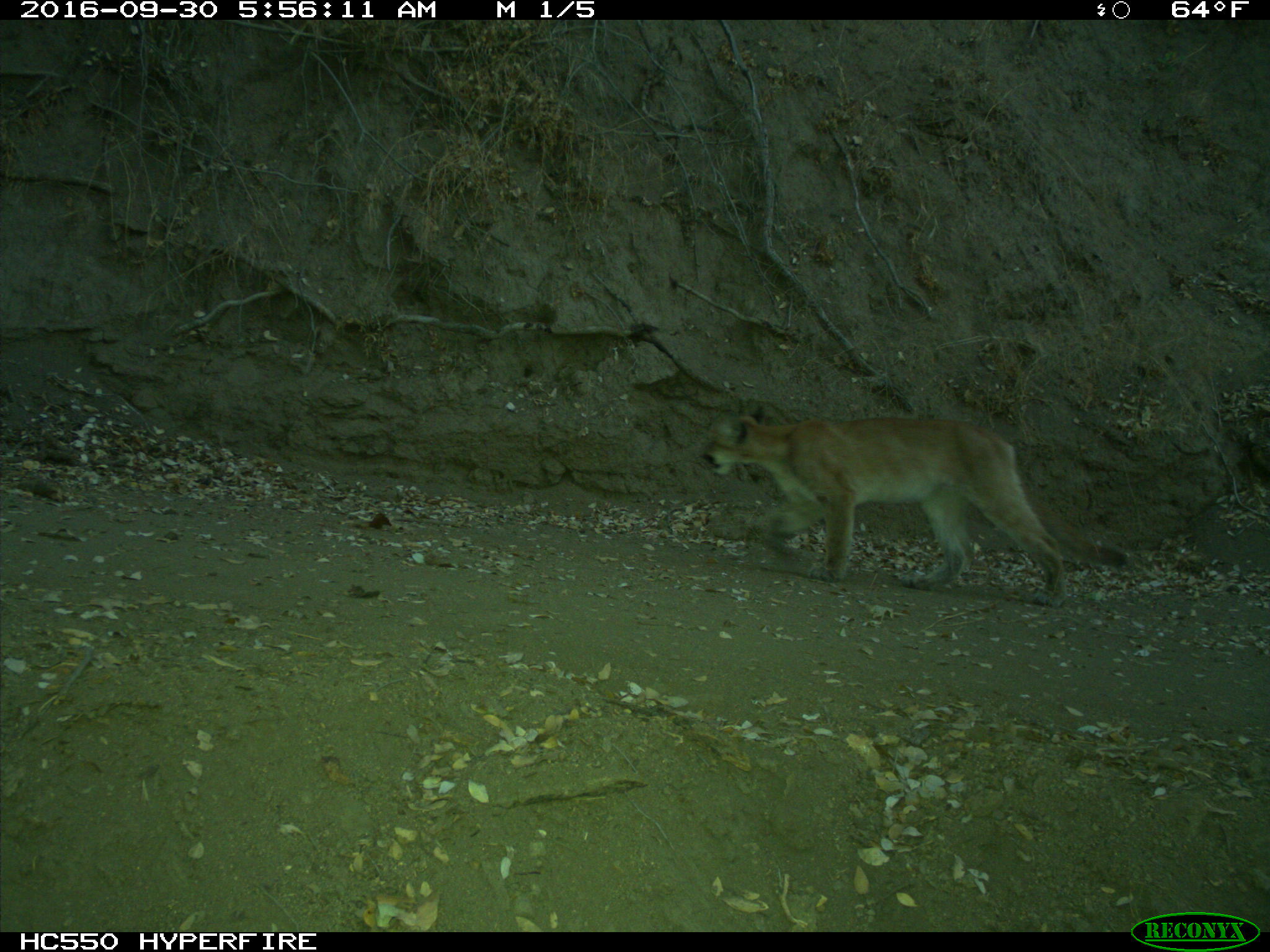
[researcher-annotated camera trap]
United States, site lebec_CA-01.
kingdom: Animalia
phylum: Chordata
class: Mammalia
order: Carnivora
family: Felidae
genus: Puma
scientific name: Puma concolor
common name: mountain lion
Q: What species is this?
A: Puma concolor (mountain lion).